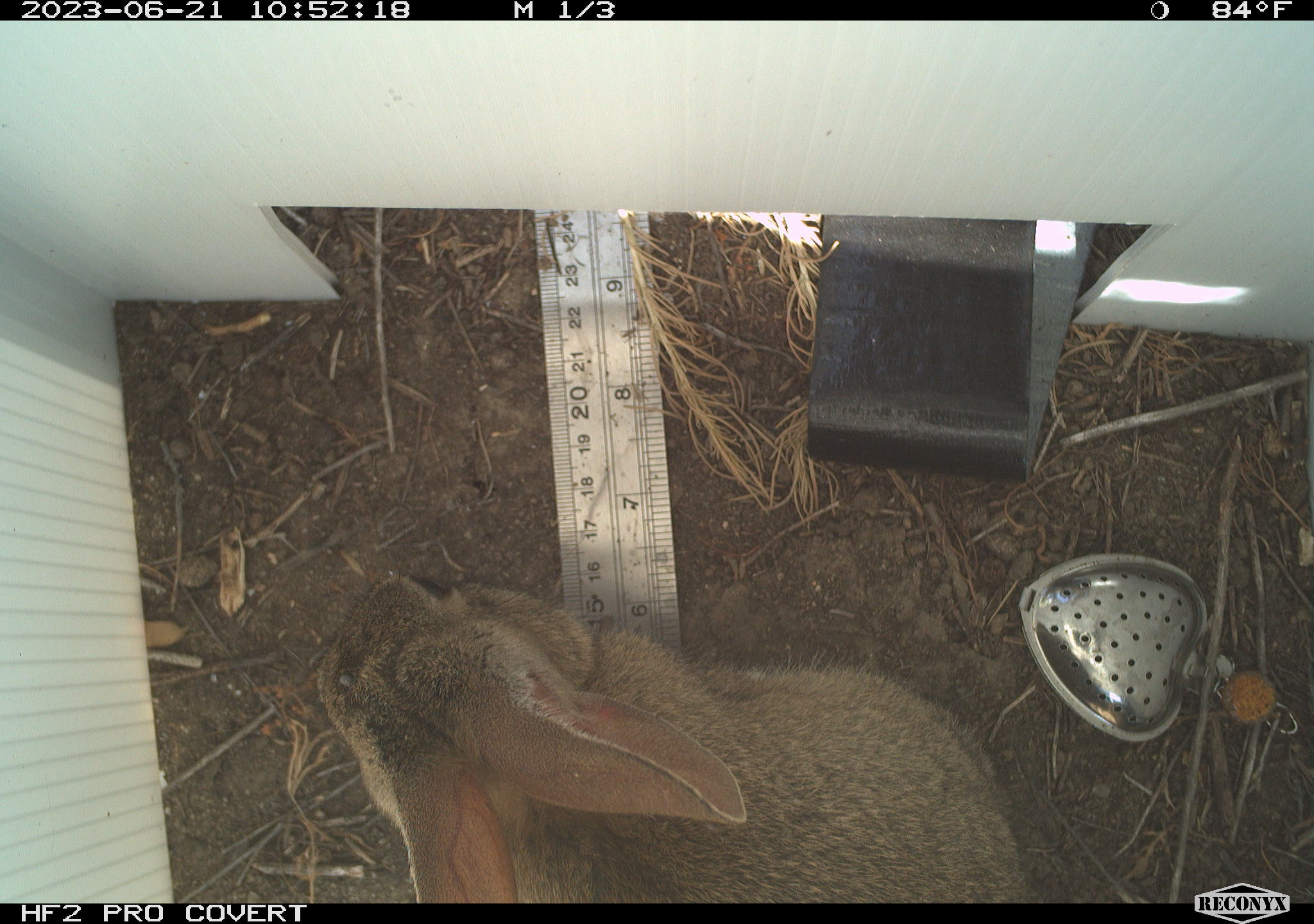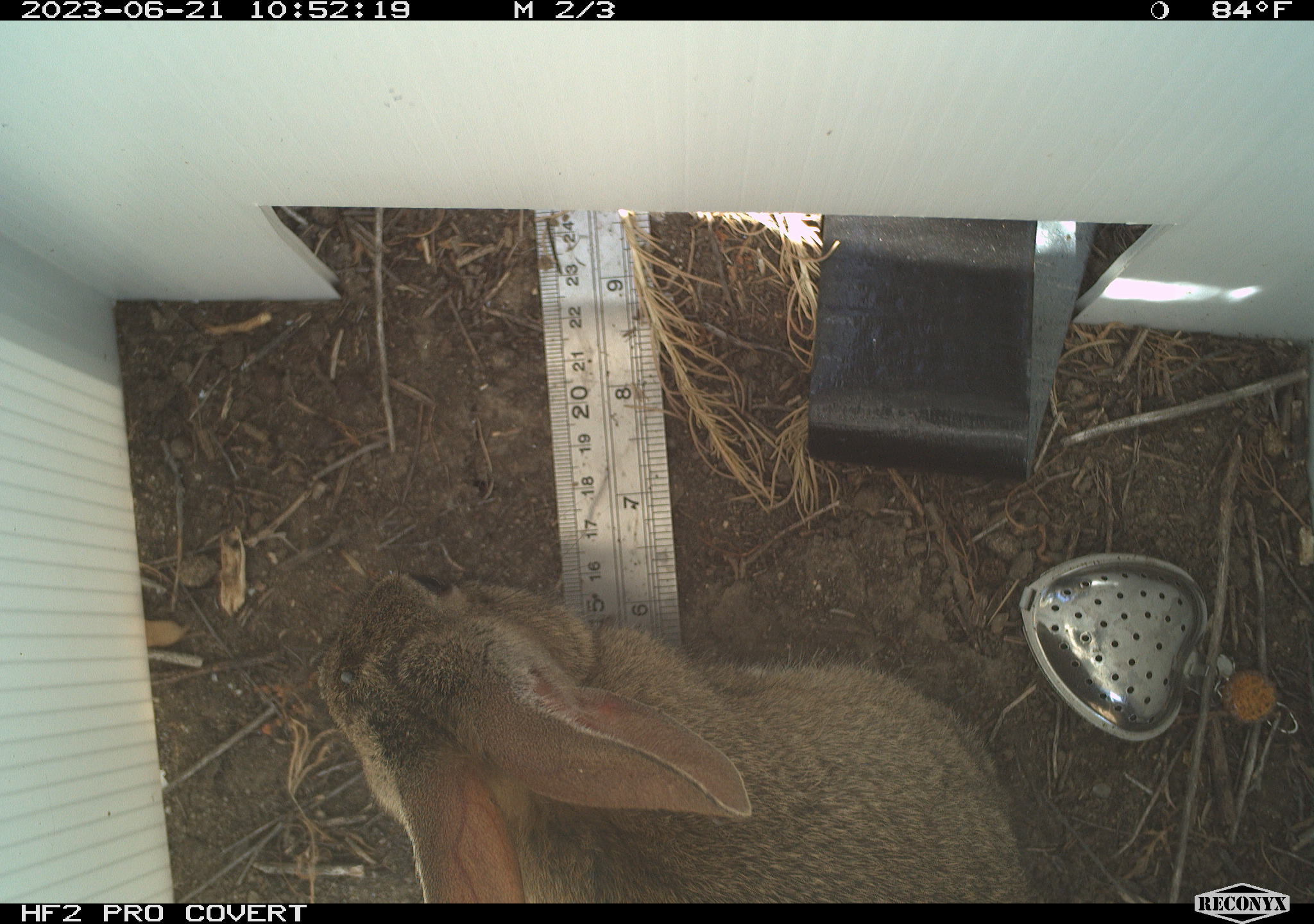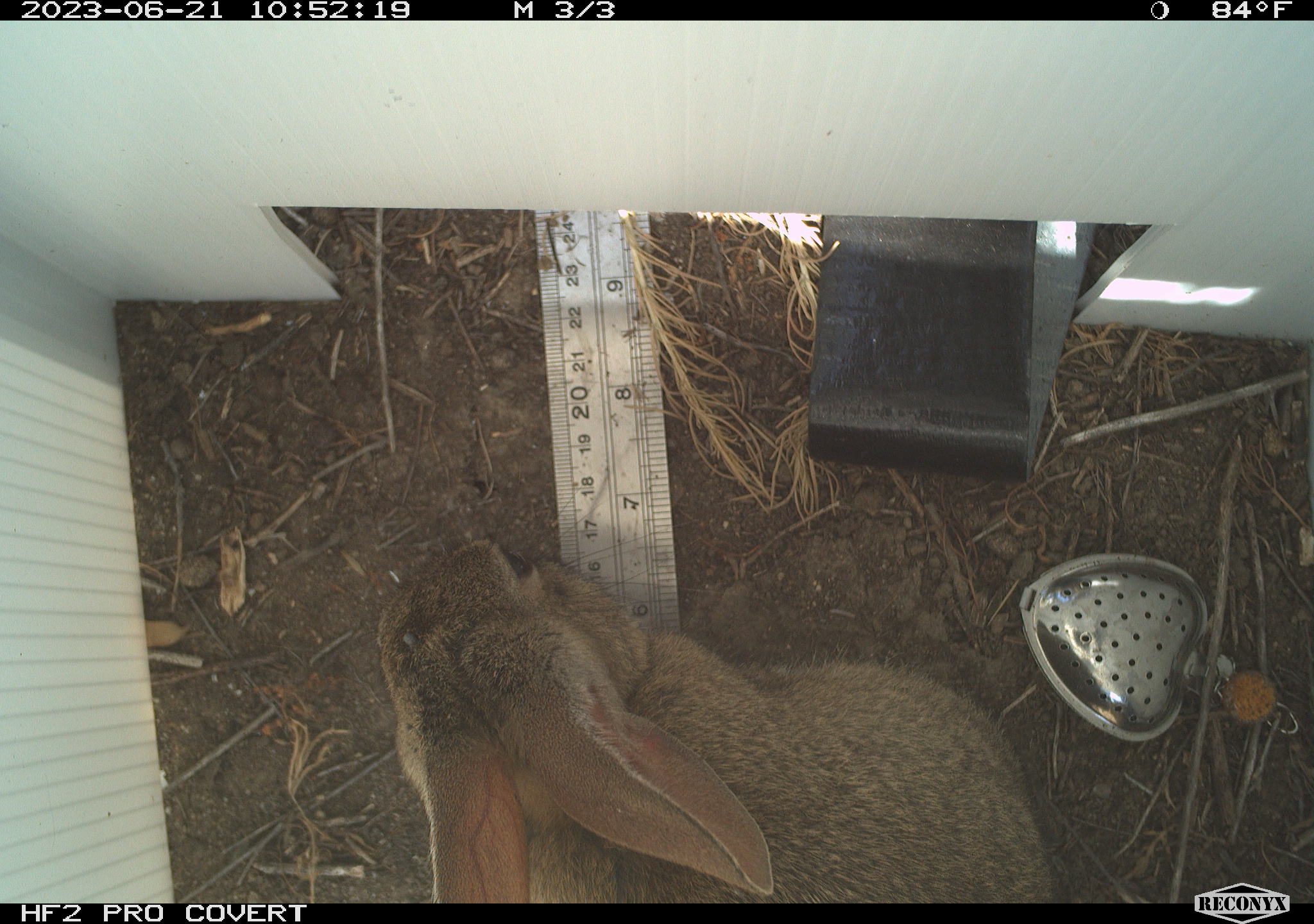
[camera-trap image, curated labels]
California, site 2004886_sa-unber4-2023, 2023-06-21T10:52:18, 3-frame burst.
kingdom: Animalia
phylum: Chordata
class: Mammalia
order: Lagomorpha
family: Leporidae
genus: Sylvilagus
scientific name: Sylvilagus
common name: cottontail rabbits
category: sylvilagus species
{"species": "sylvilagus species (cottontail rabbits) (Sylvilagus)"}